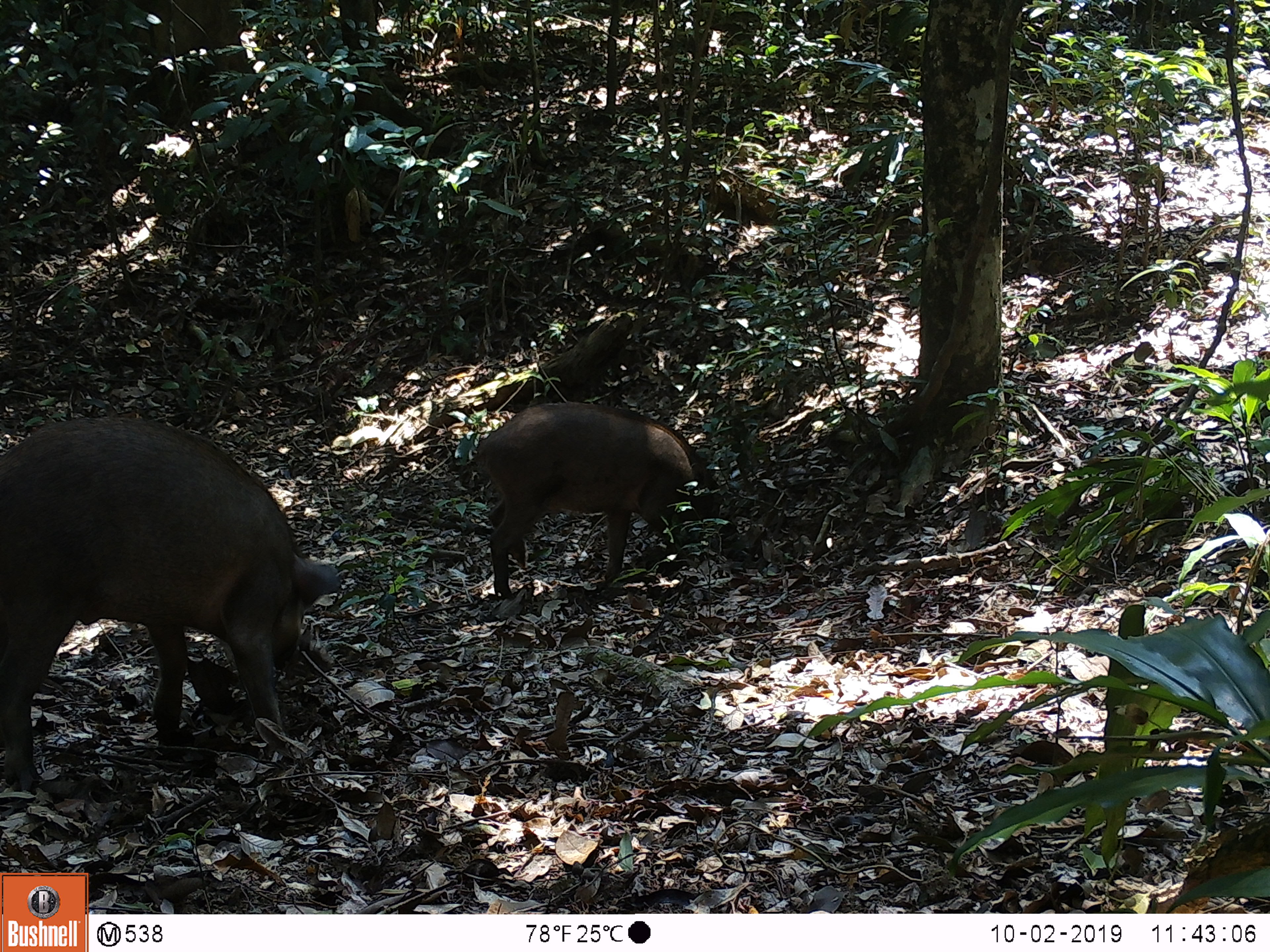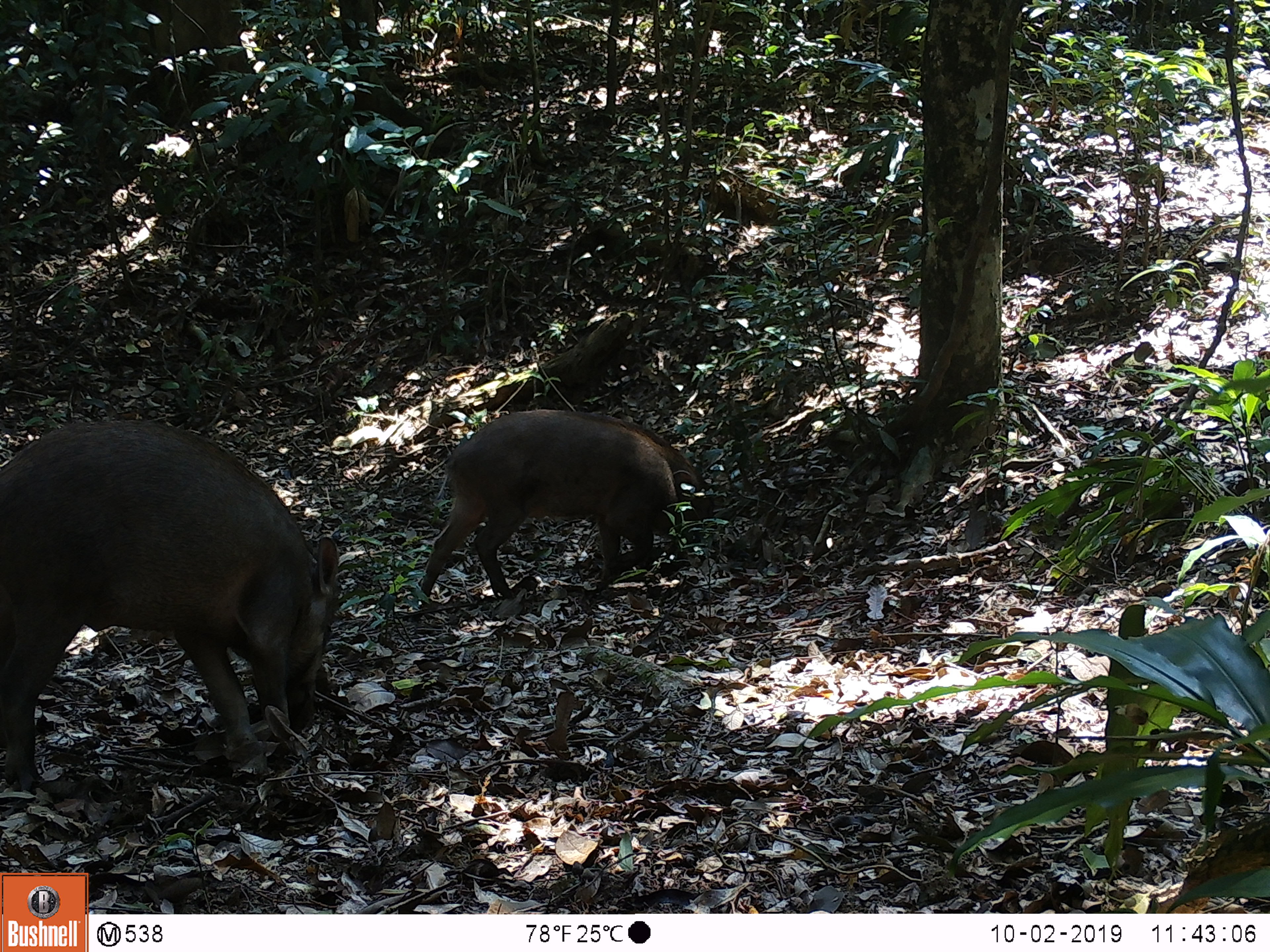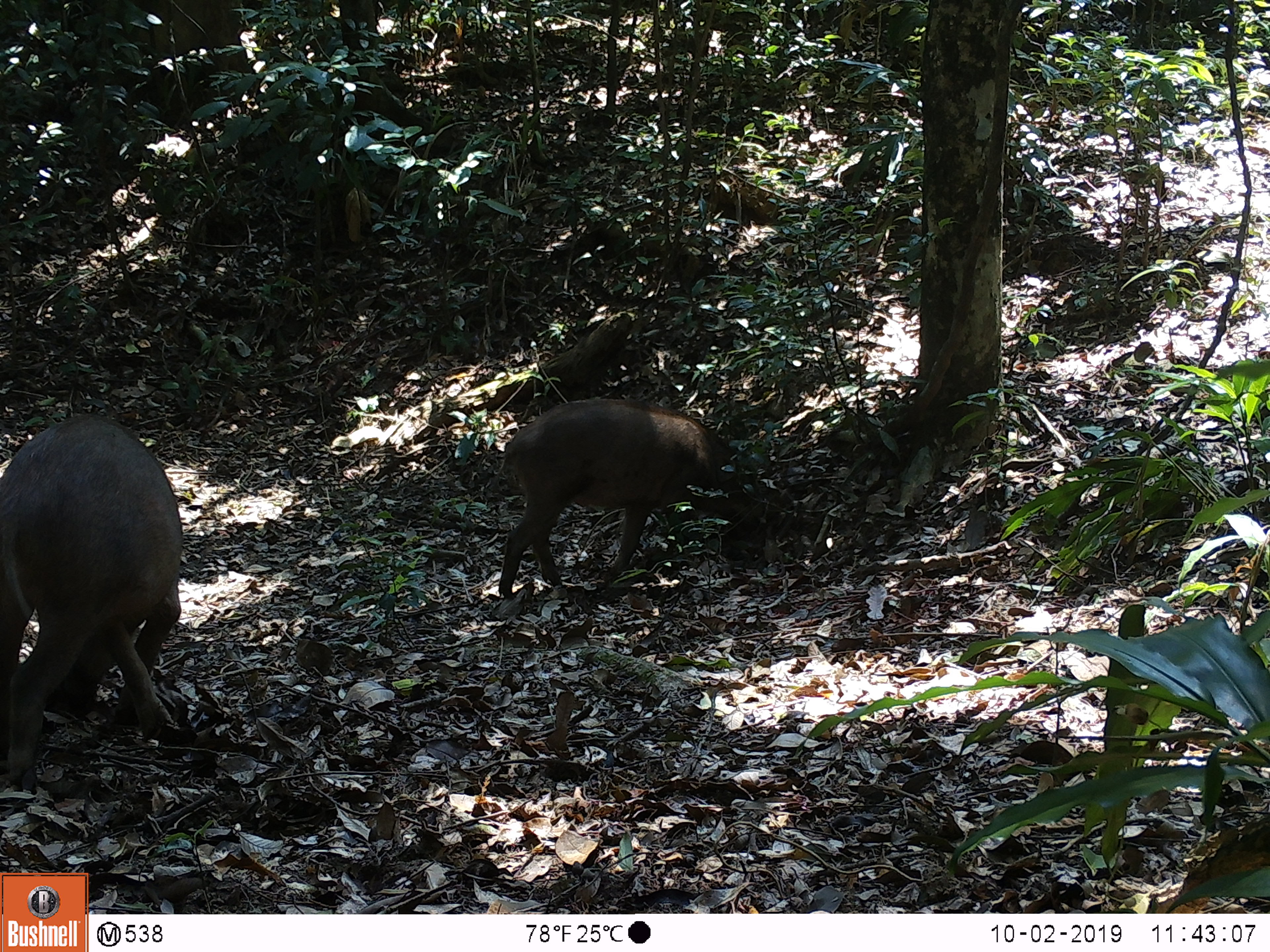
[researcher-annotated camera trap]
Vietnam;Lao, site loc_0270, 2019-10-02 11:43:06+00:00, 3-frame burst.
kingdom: Animalia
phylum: Chordata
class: Mammalia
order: Artiodactyla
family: Suidae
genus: Sus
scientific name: Sus scrofa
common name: eurasian wild pig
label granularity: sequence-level